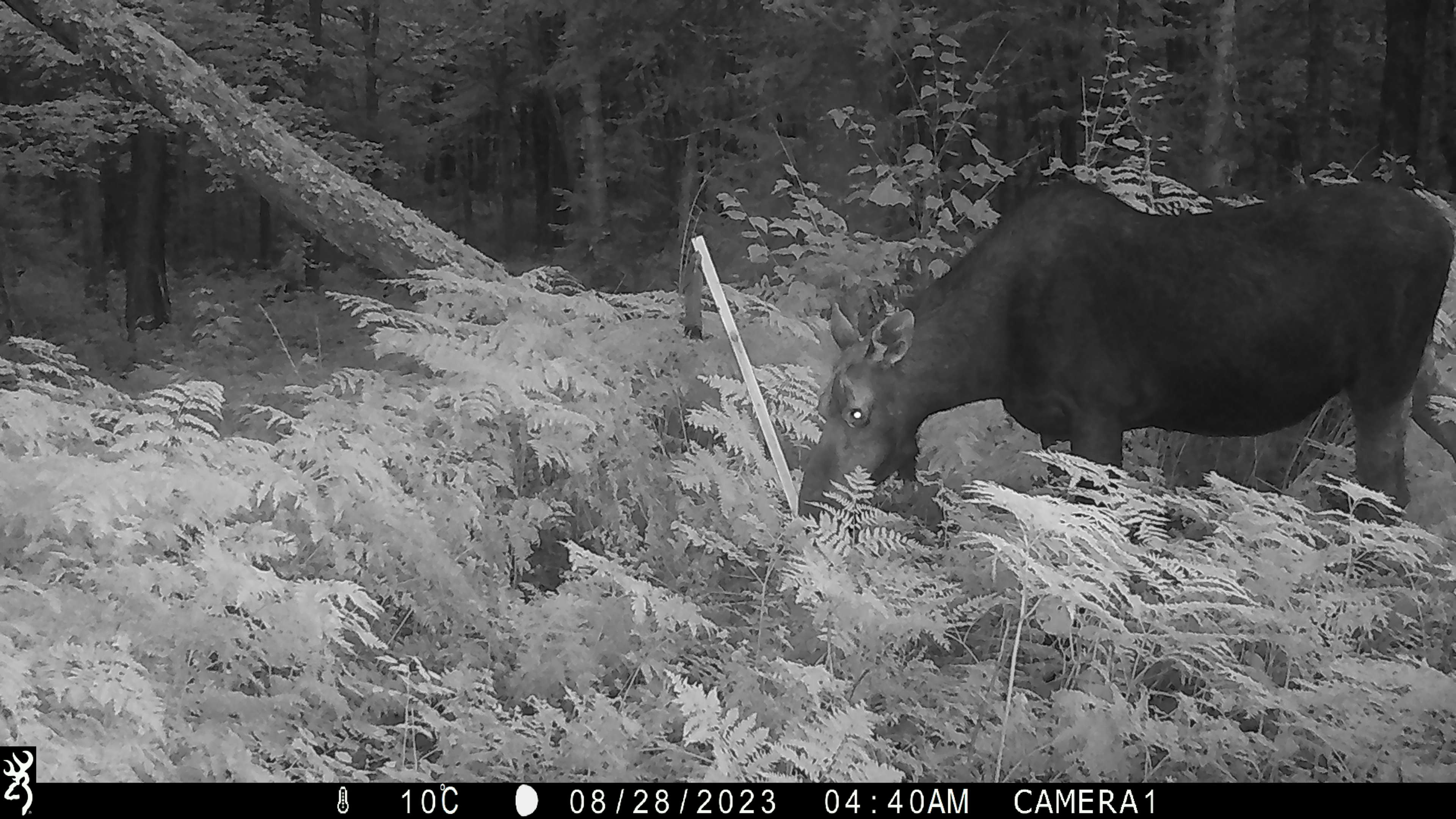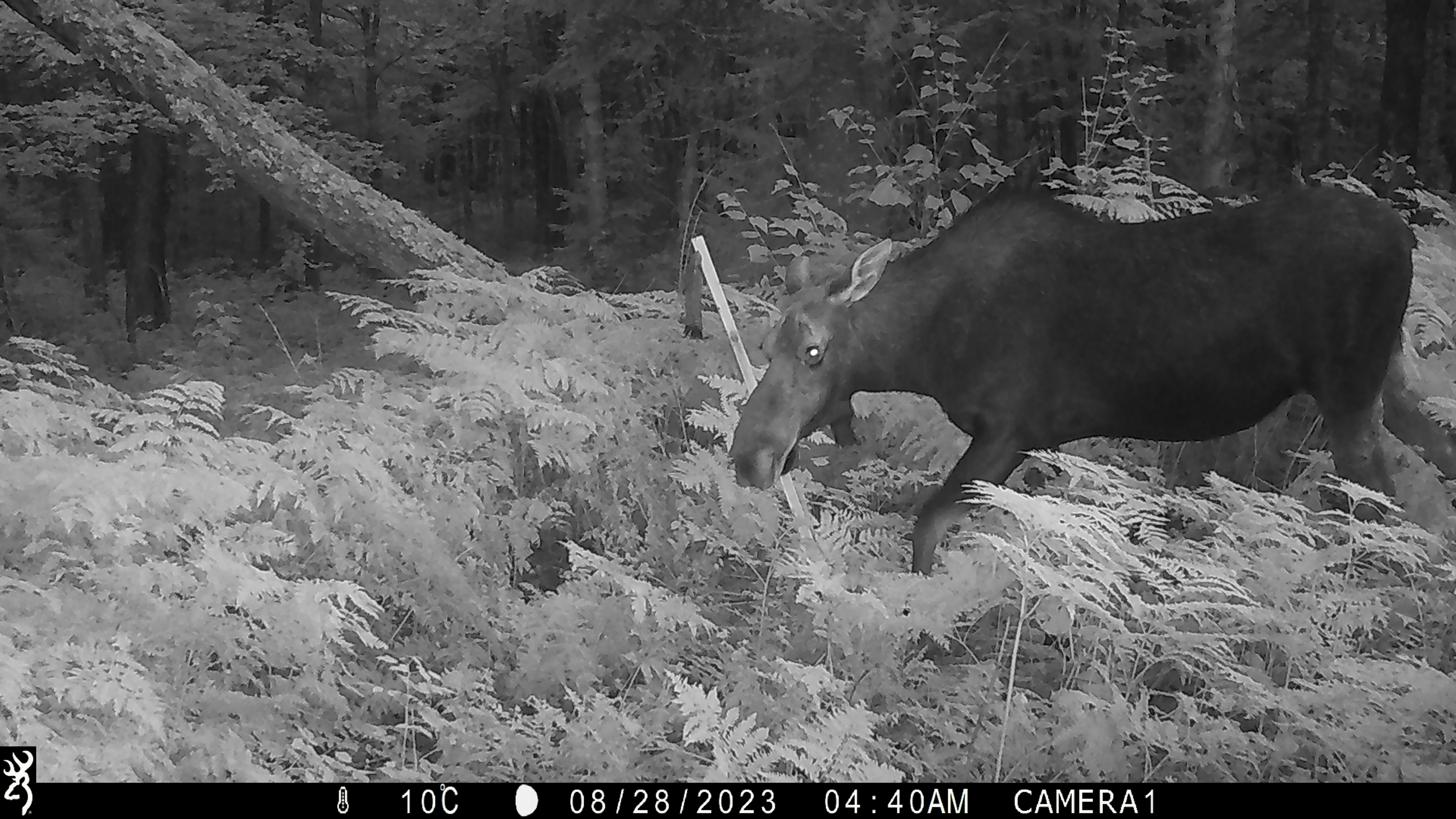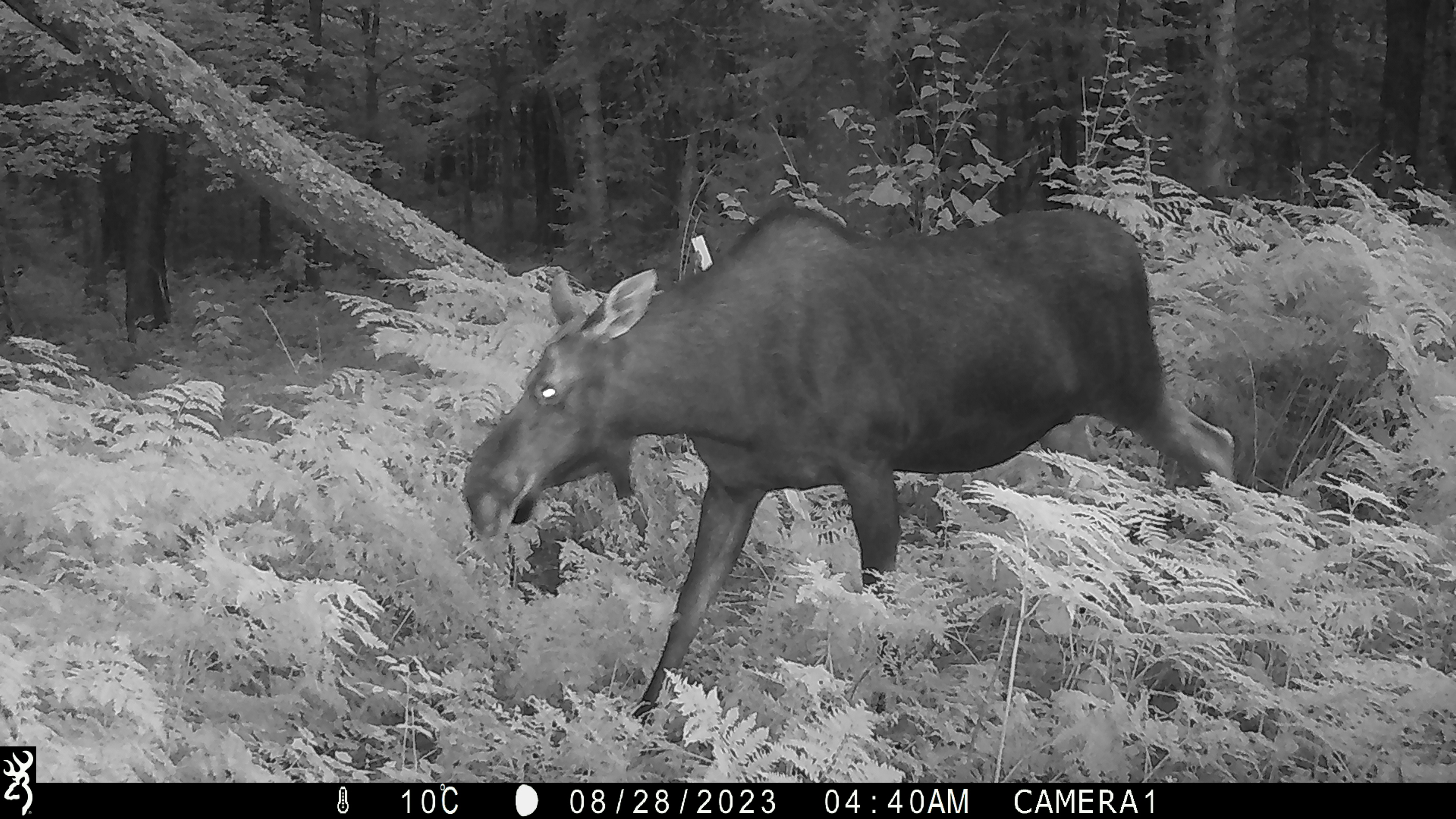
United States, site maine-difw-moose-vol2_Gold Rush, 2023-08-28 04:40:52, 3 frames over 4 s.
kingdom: Animalia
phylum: Chordata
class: Mammalia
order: Artiodactyla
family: Cervidae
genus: Alces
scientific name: Alces alces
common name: moose